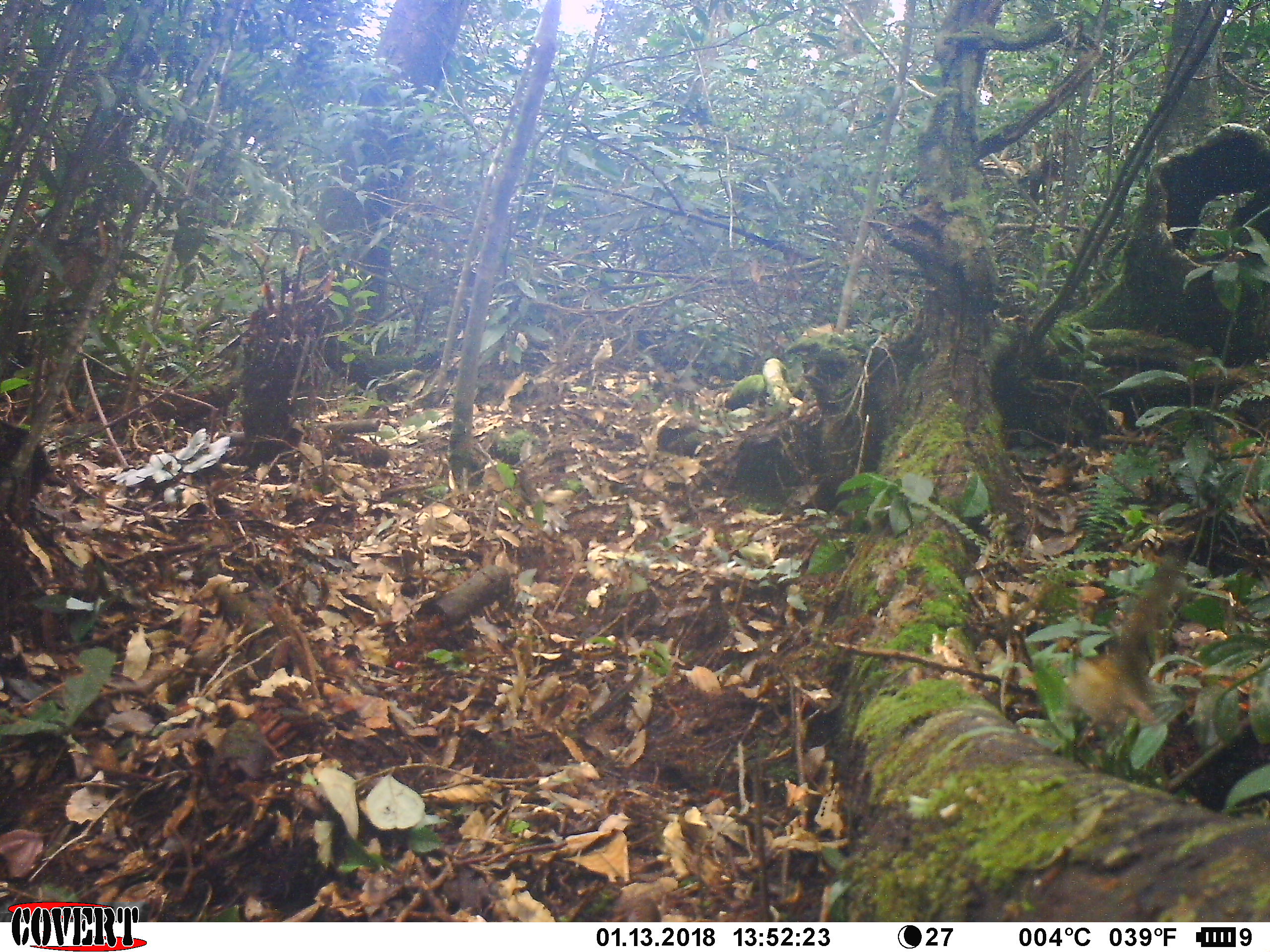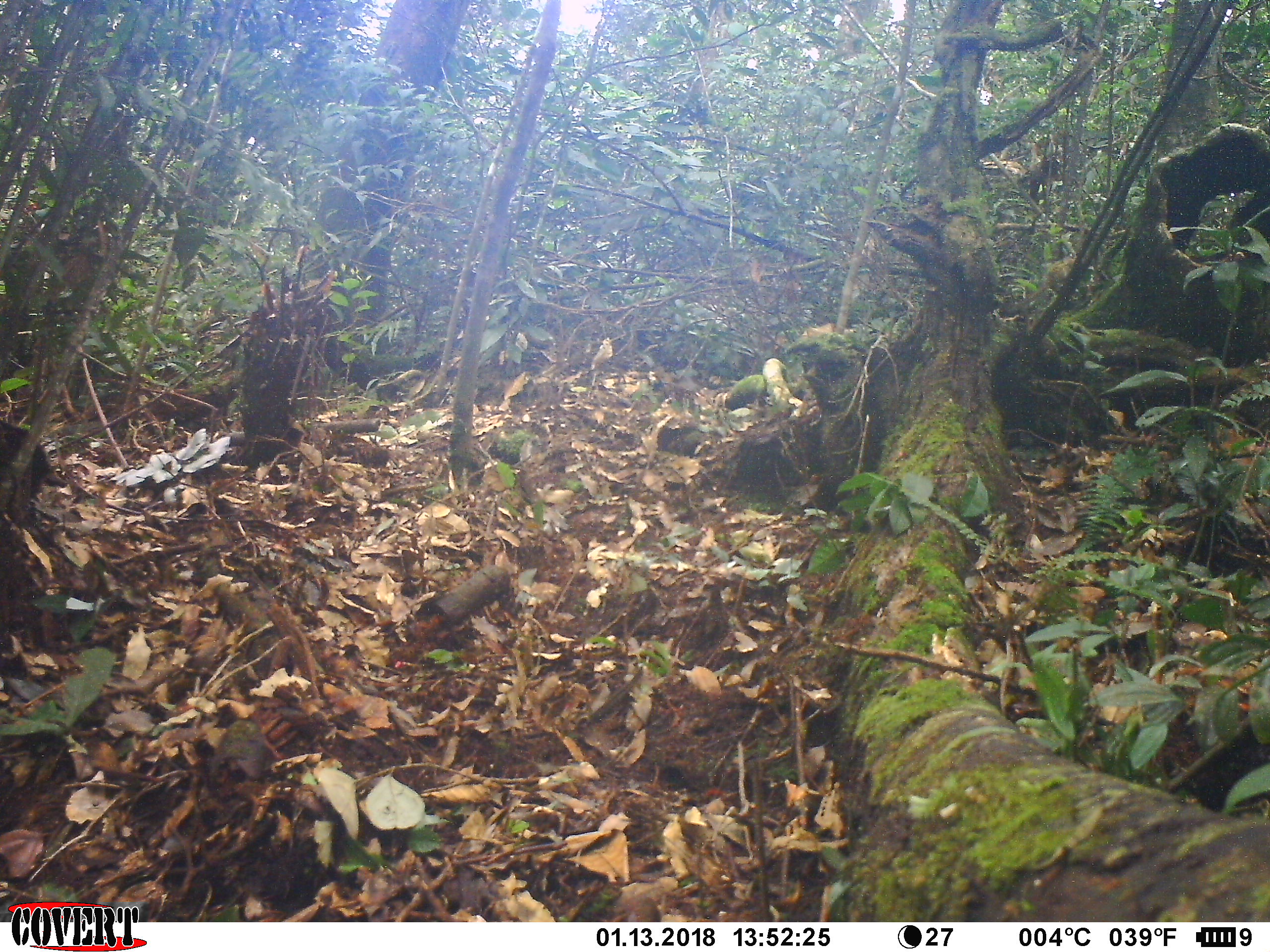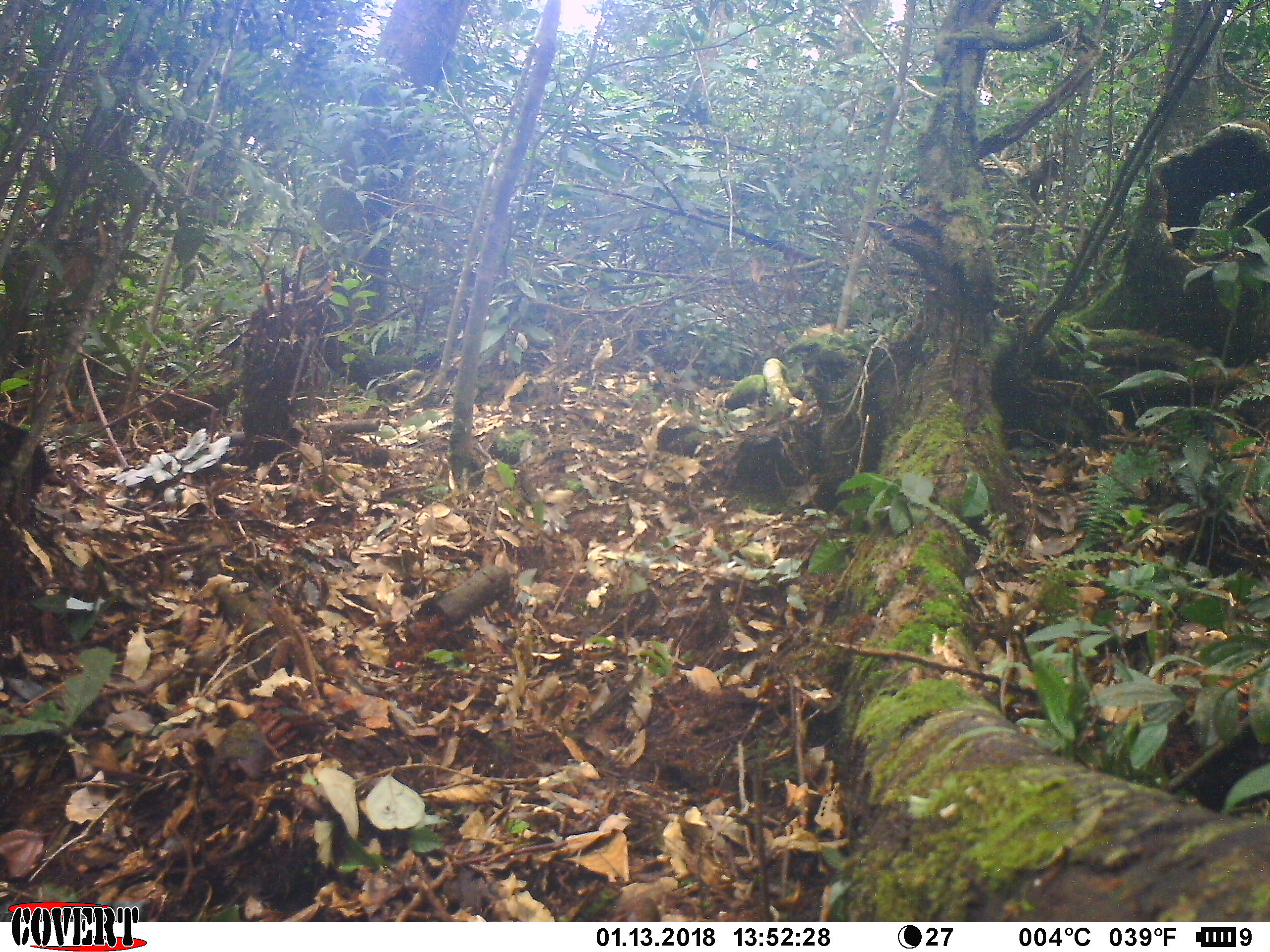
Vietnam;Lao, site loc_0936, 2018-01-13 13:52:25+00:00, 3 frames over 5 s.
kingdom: Animalia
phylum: Chordata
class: Aves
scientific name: Aves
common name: bird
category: unidentified bird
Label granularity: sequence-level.